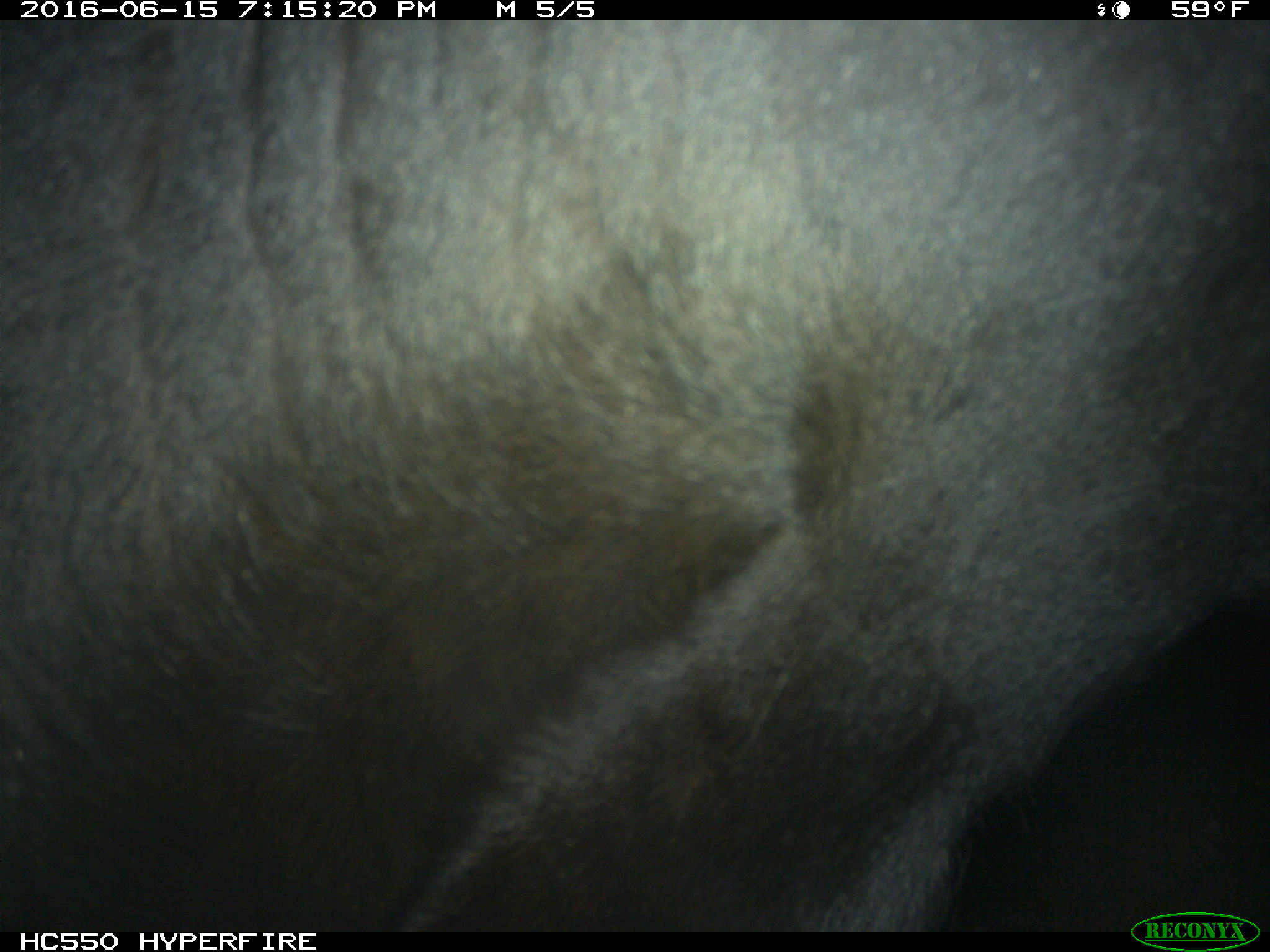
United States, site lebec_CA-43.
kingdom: Animalia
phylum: Chordata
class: Mammalia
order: Artiodactyla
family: Bovidae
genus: Bos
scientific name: Bos taurus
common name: domestic cow